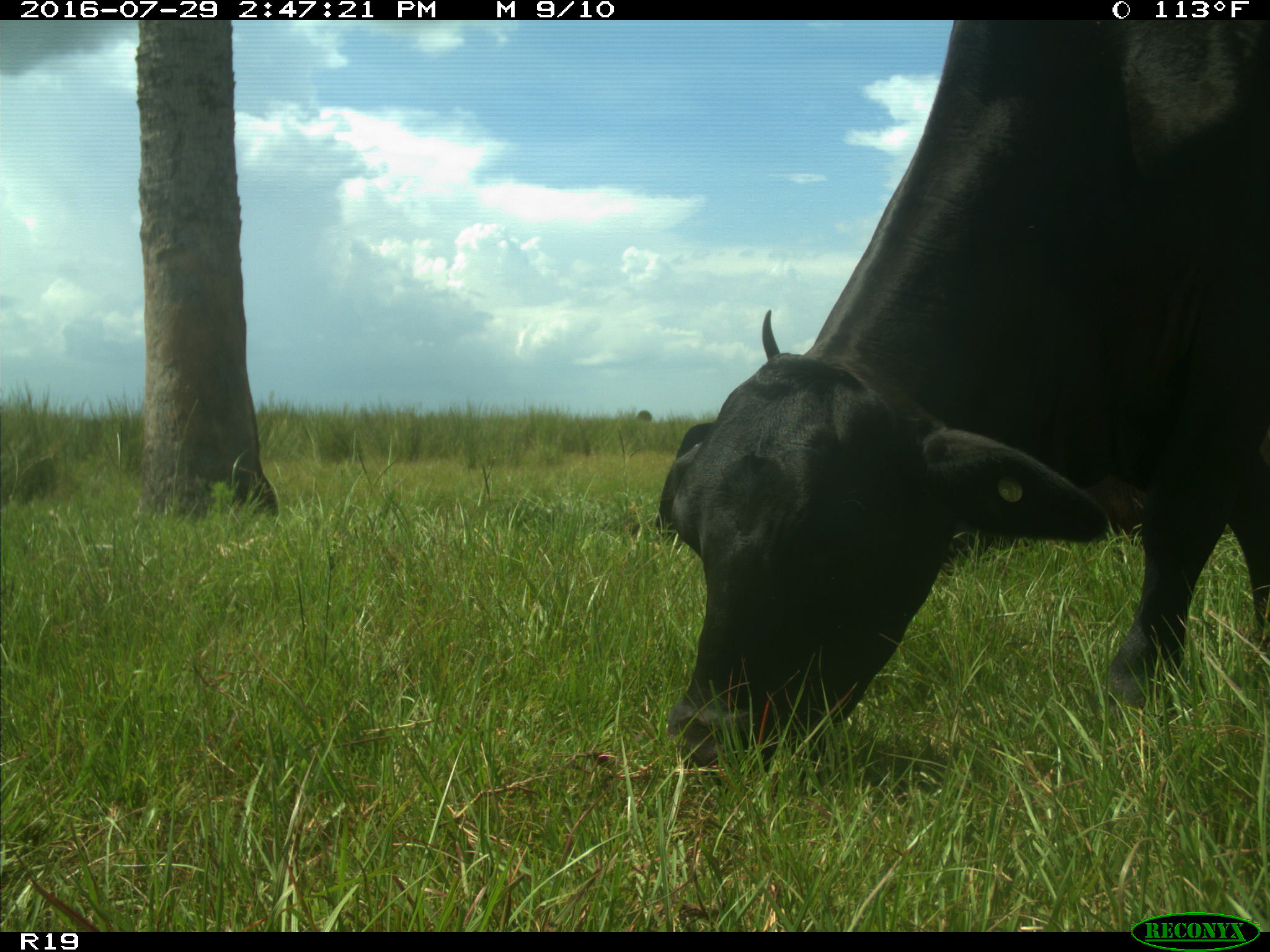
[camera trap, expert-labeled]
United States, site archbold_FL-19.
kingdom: Animalia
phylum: Chordata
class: Mammalia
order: Artiodactyla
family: Bovidae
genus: Bos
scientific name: Bos taurus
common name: domestic cow